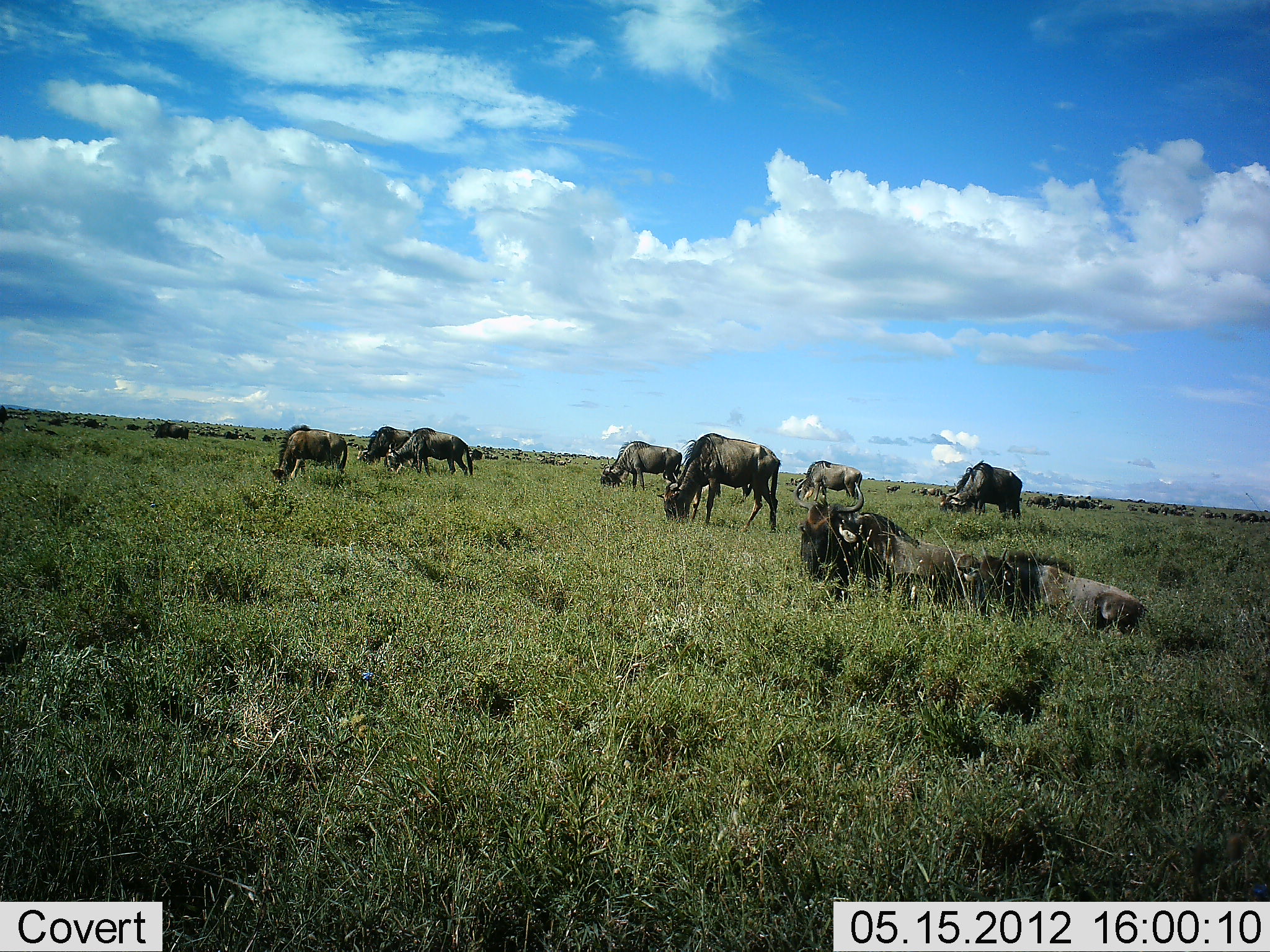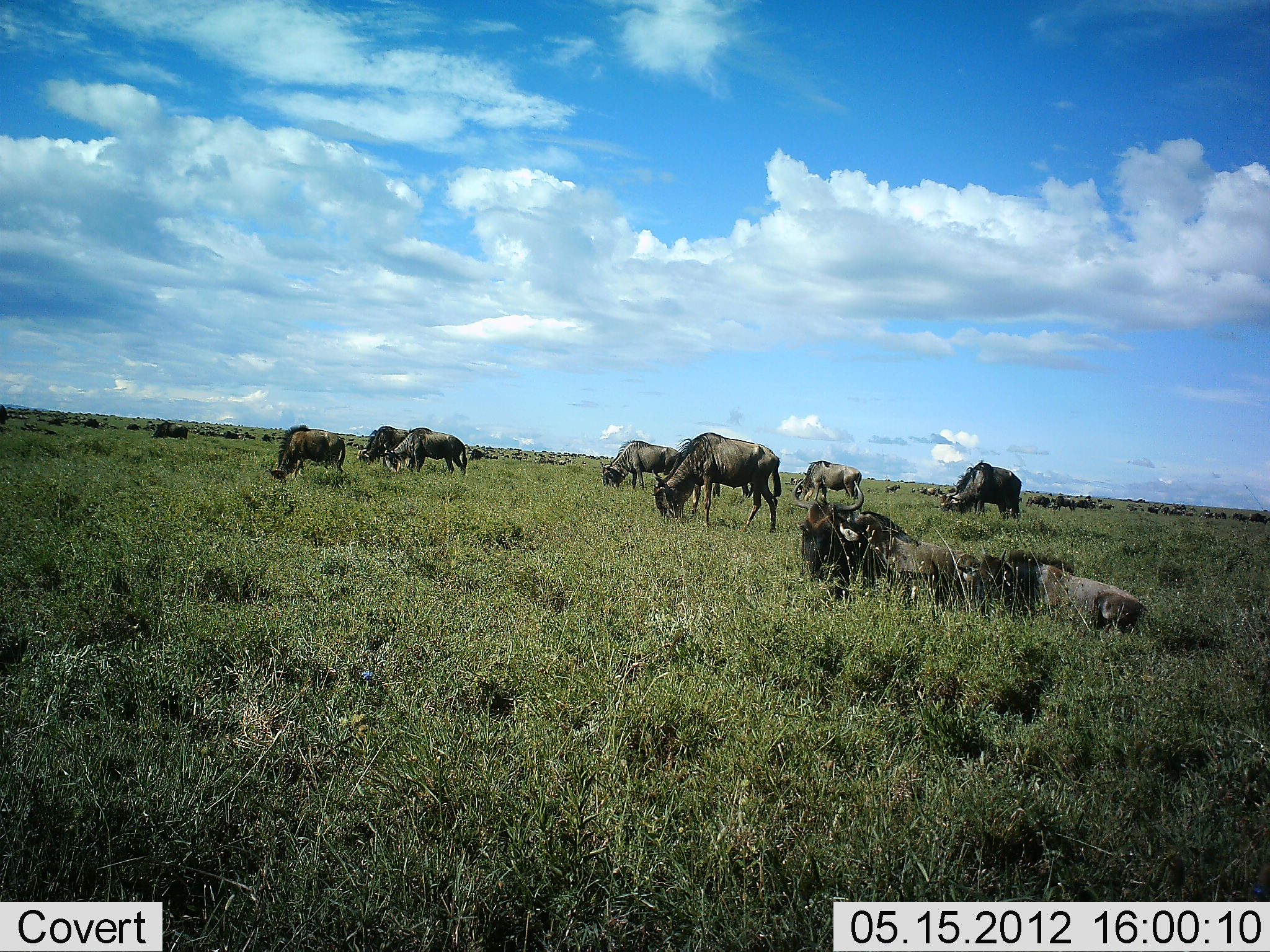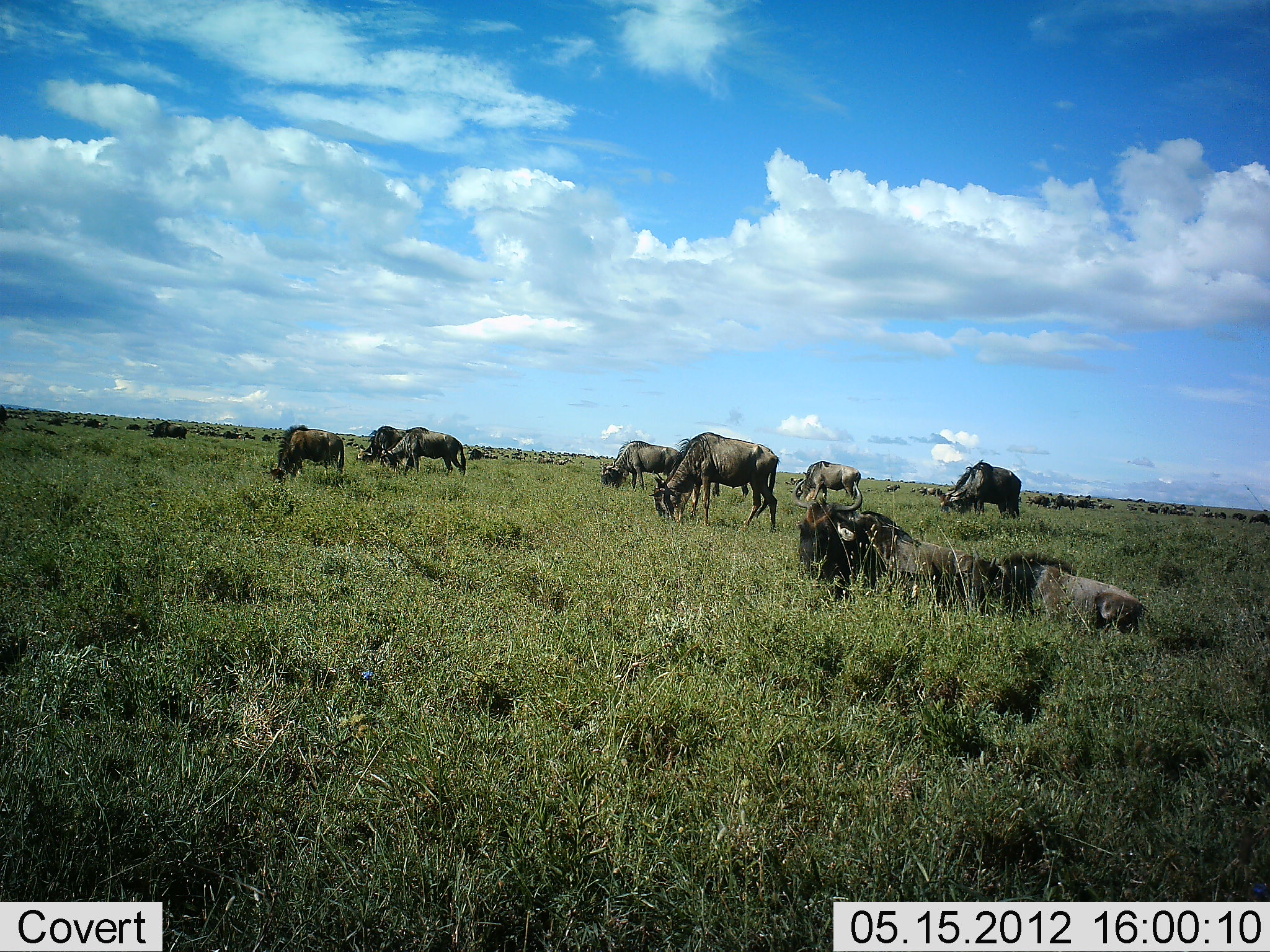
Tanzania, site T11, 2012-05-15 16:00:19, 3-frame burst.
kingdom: Animalia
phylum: Chordata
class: Mammalia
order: Artiodactyla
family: Bovidae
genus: Connochaetes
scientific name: Connochaetes taurinus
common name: blue wildebeest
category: wildebeest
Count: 11-50.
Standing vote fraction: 30%.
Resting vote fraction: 100%.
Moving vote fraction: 40%.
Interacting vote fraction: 0%.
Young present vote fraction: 0%.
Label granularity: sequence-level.